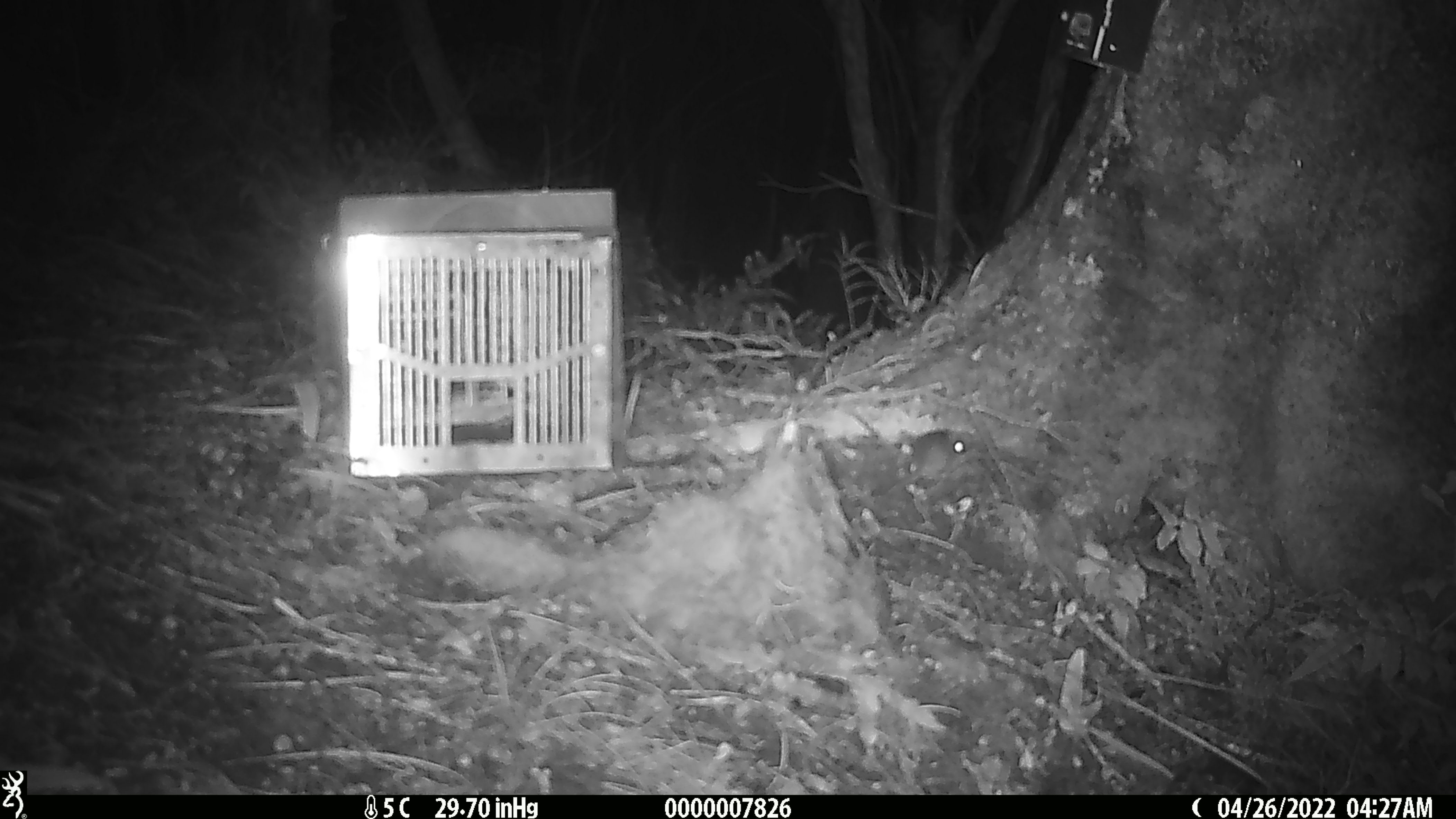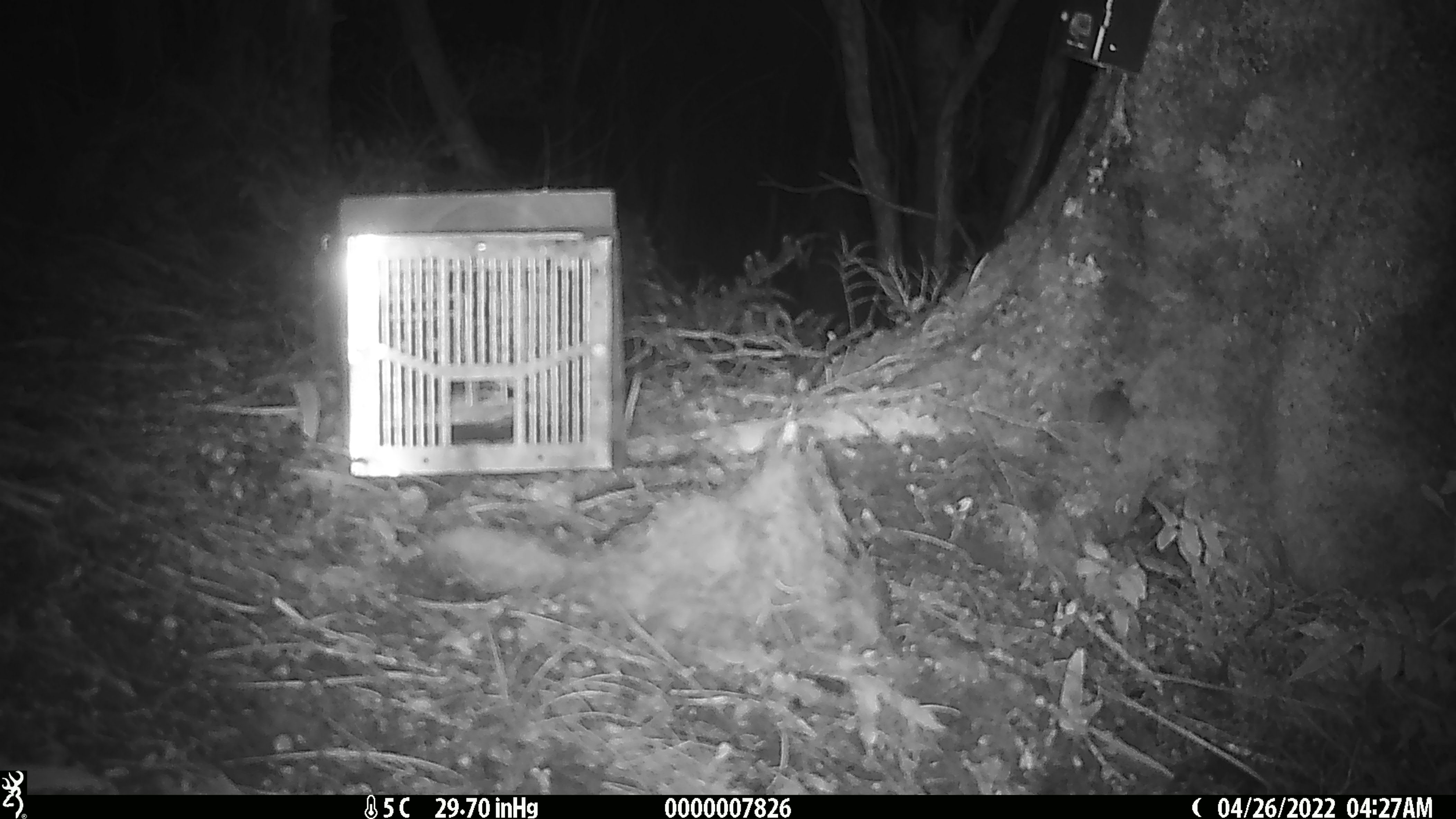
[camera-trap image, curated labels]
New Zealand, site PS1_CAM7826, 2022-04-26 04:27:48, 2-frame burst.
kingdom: Animalia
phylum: Chordata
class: Mammalia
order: Rodentia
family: Muridae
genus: Mus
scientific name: Mus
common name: mouse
Mouse (Mus).